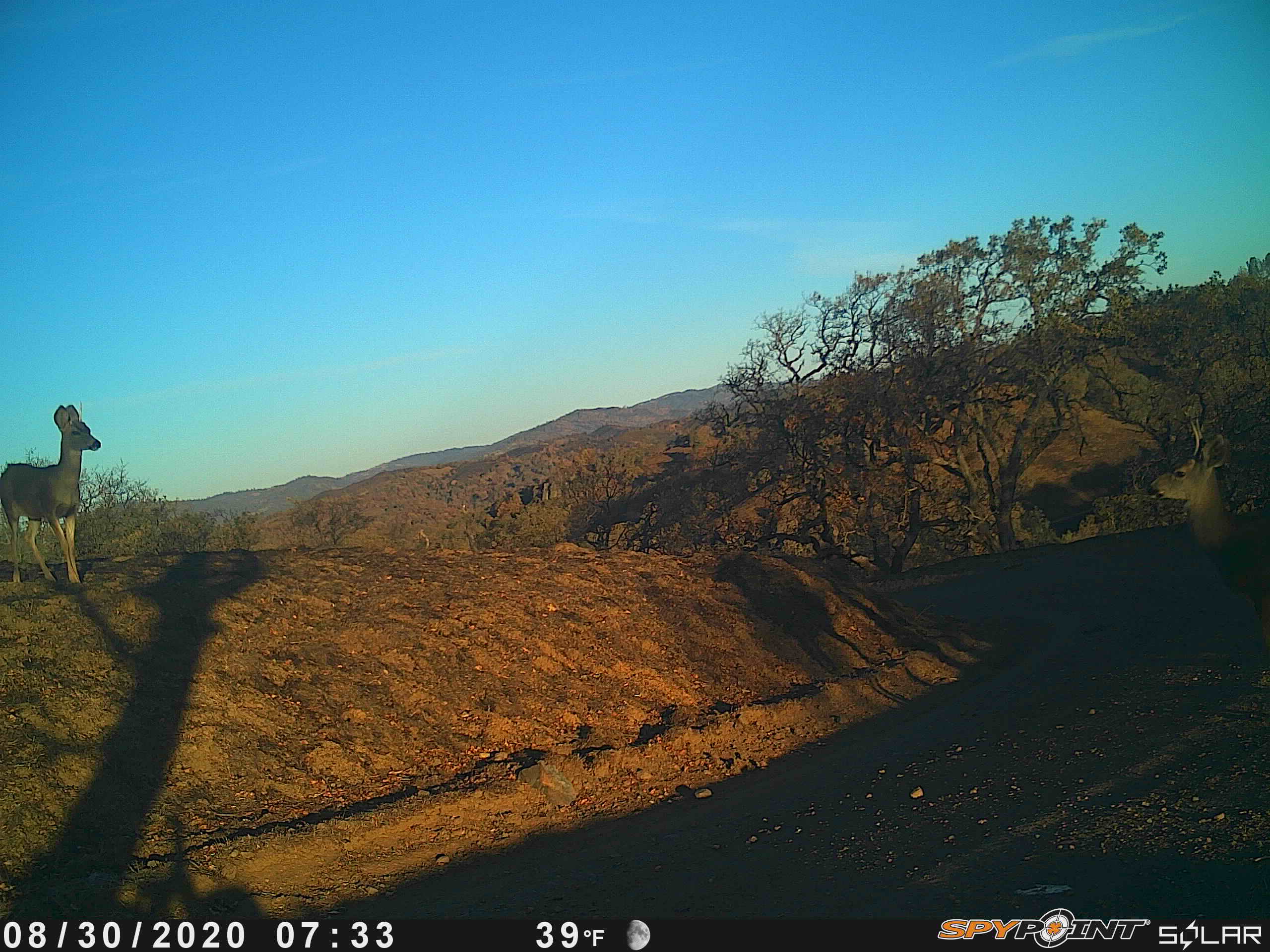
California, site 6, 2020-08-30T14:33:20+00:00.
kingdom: Animalia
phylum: Chordata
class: Mammalia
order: Artiodactyla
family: Cervidae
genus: Odocoileus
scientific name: Odocoileus hemionus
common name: mule deer